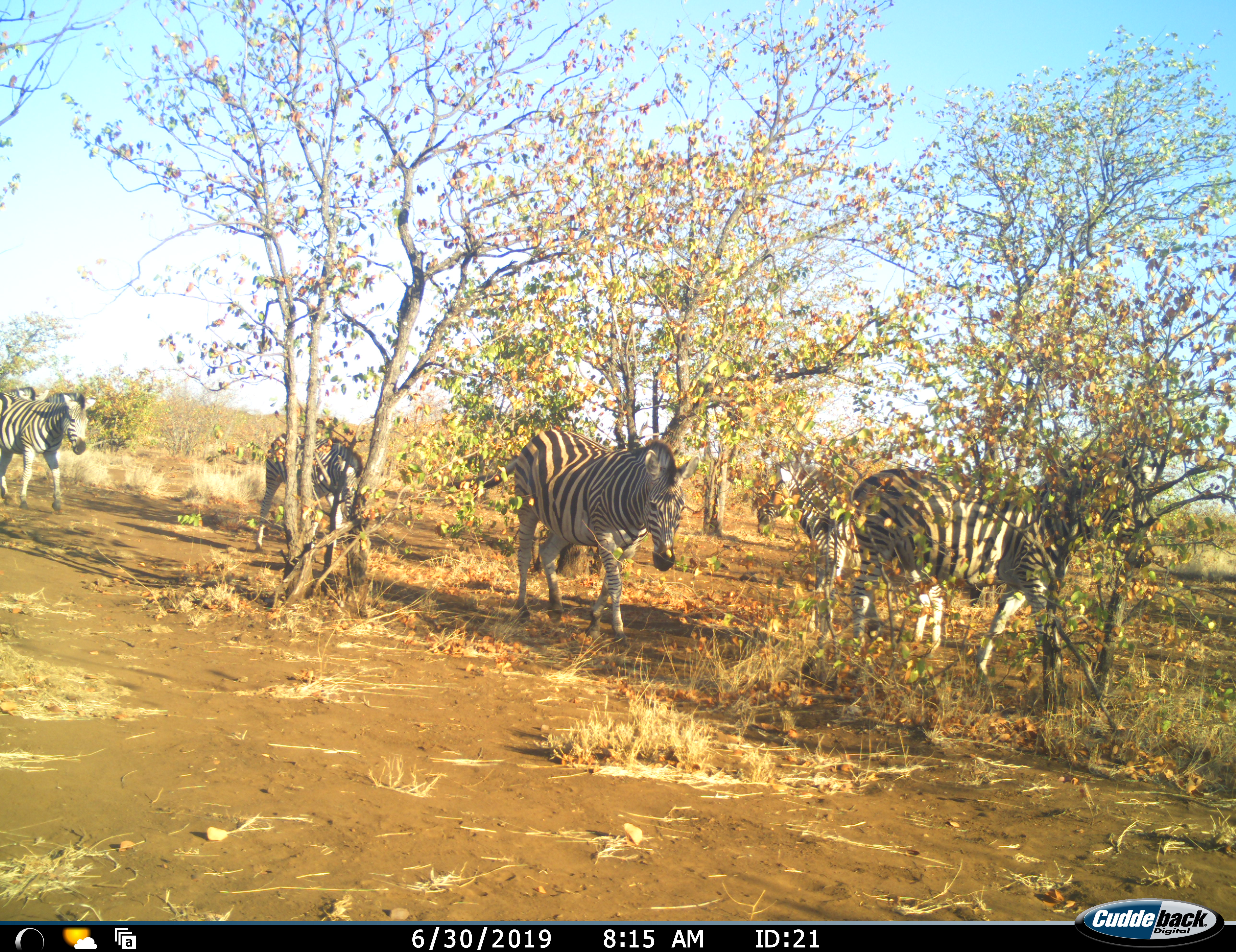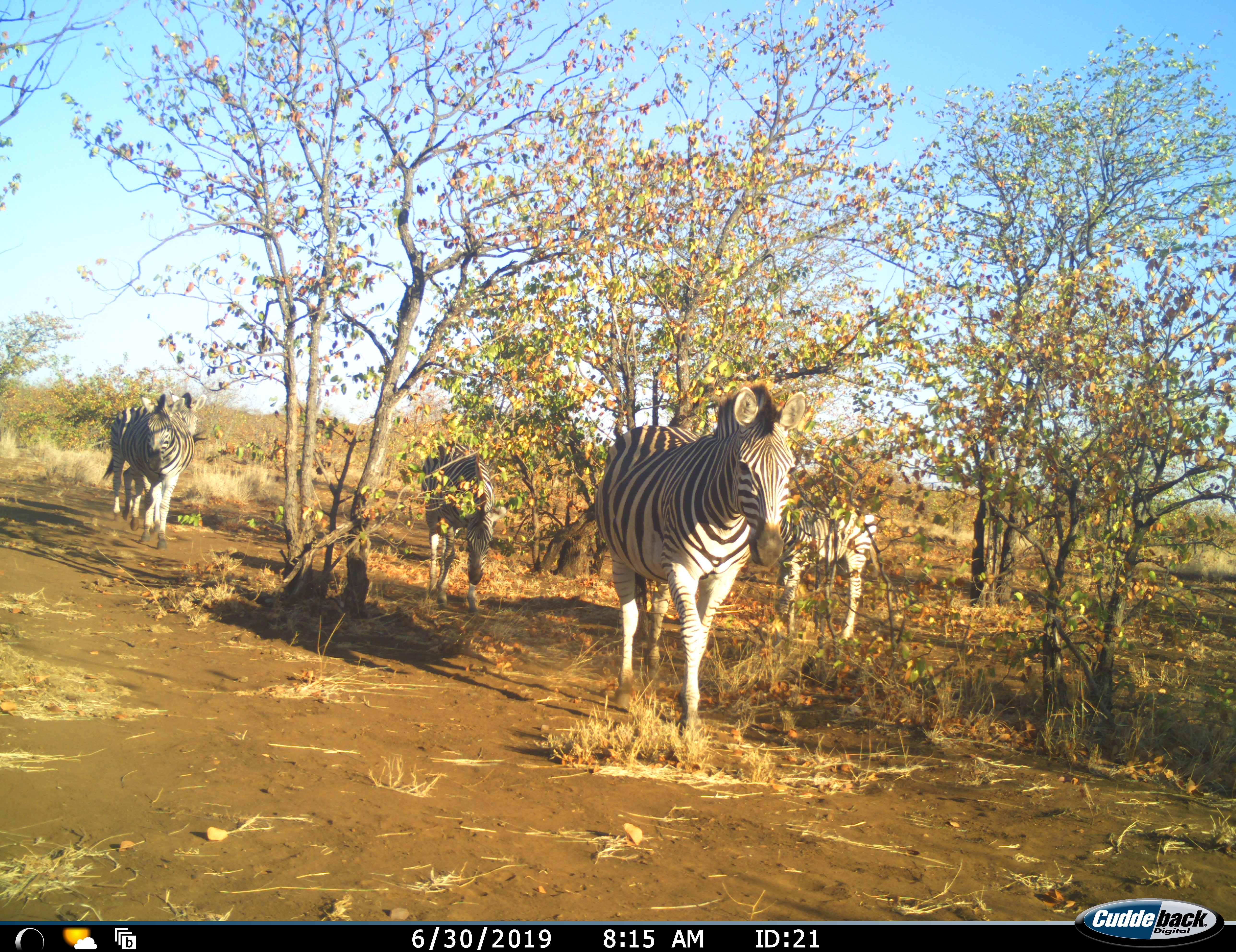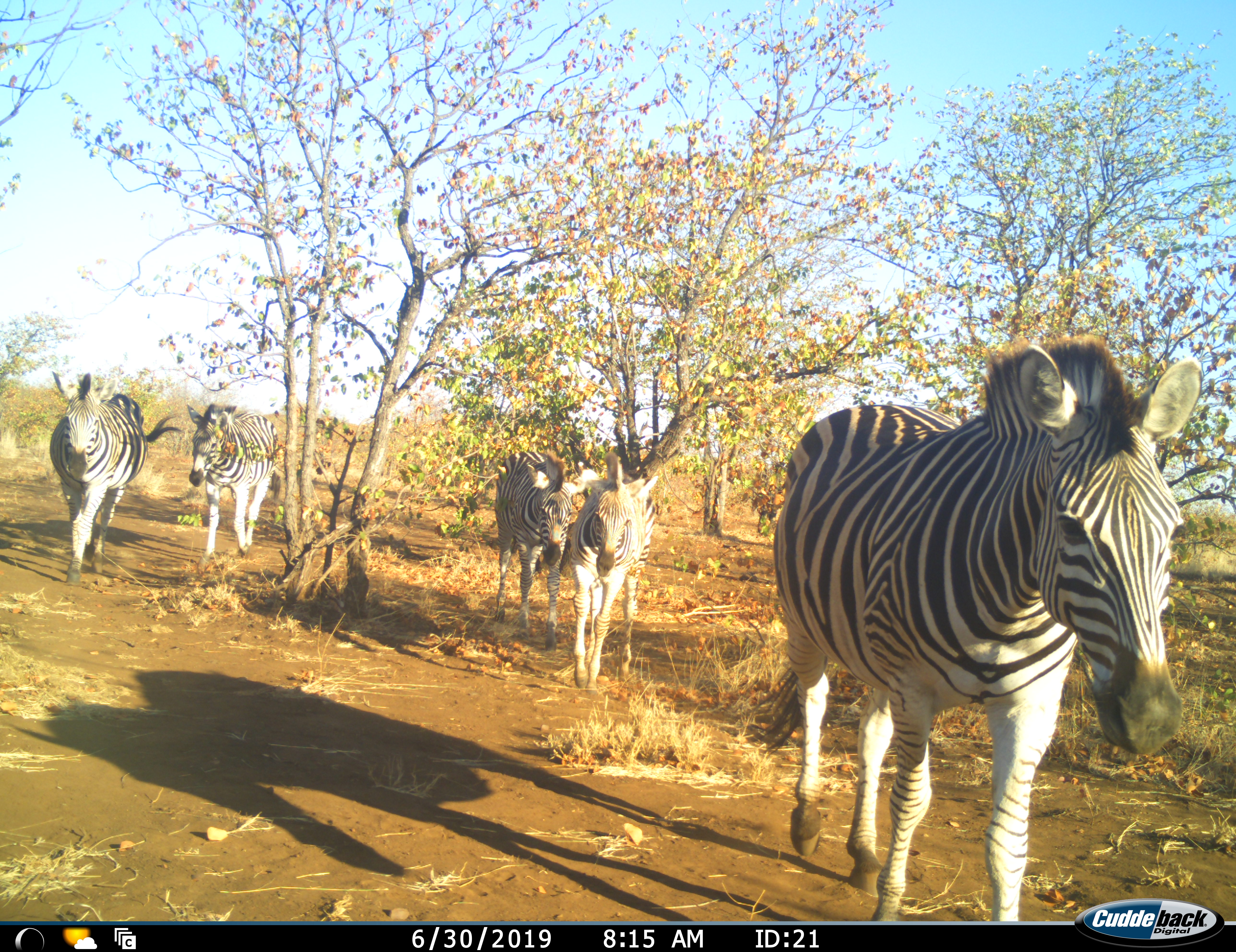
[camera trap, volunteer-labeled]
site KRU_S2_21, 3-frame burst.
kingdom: Animalia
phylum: Chordata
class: Mammalia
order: Perissodactyla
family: Equidae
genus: Equus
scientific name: Equus quagga burchellii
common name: burchell's zebra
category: zebraburchells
Zebraburchells (burchell's zebra) (Equus quagga burchellii), count 6. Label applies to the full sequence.